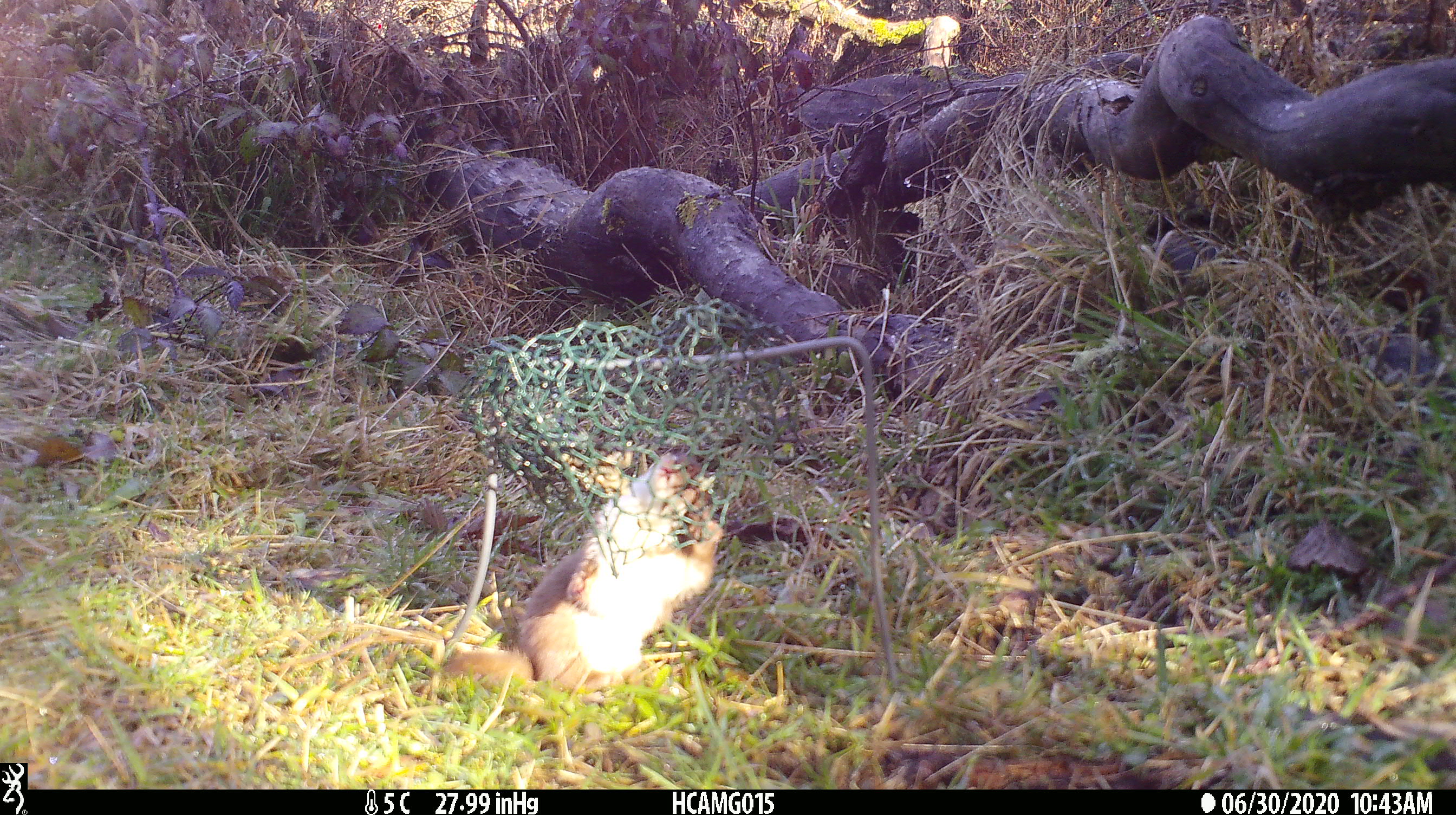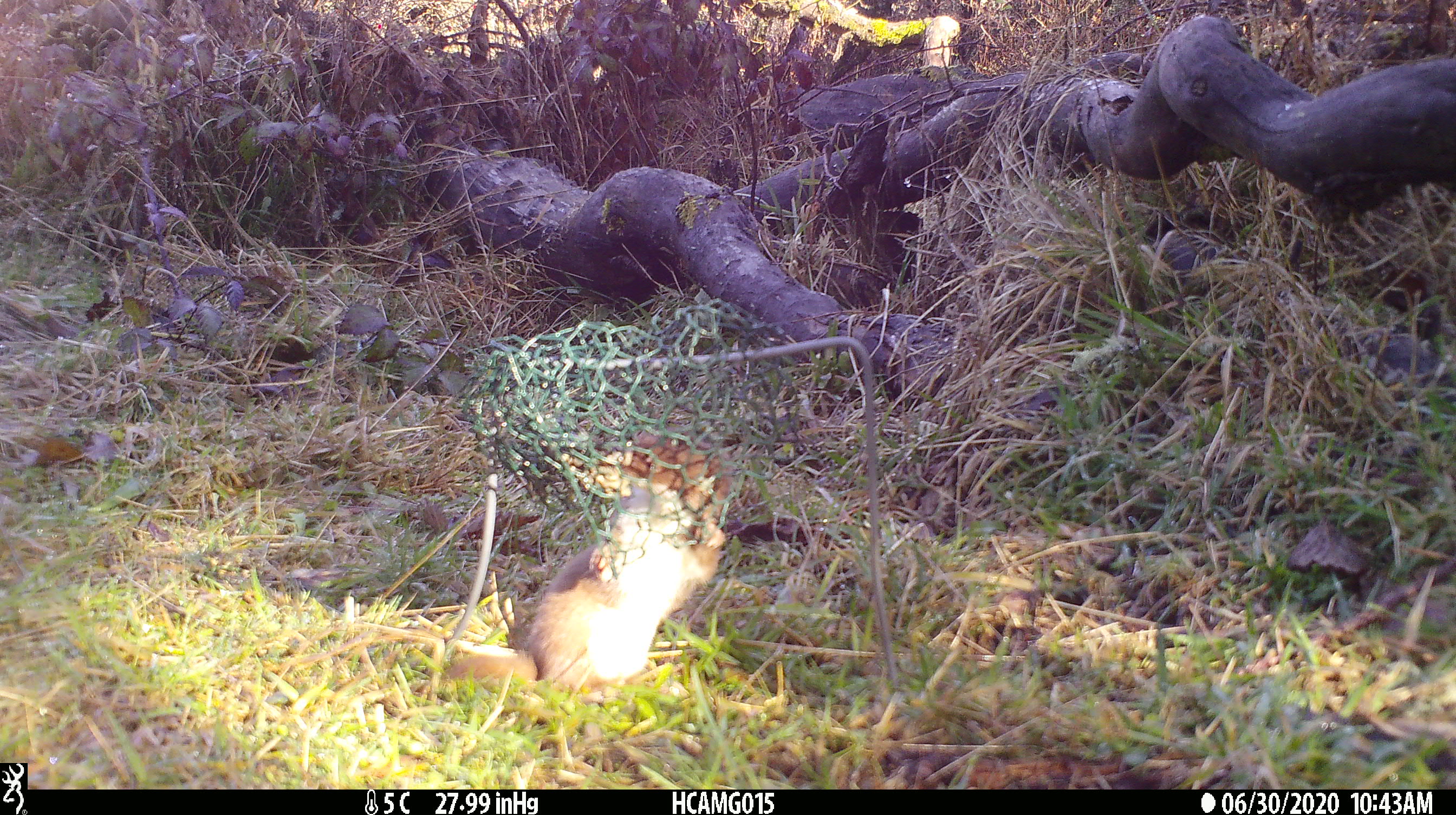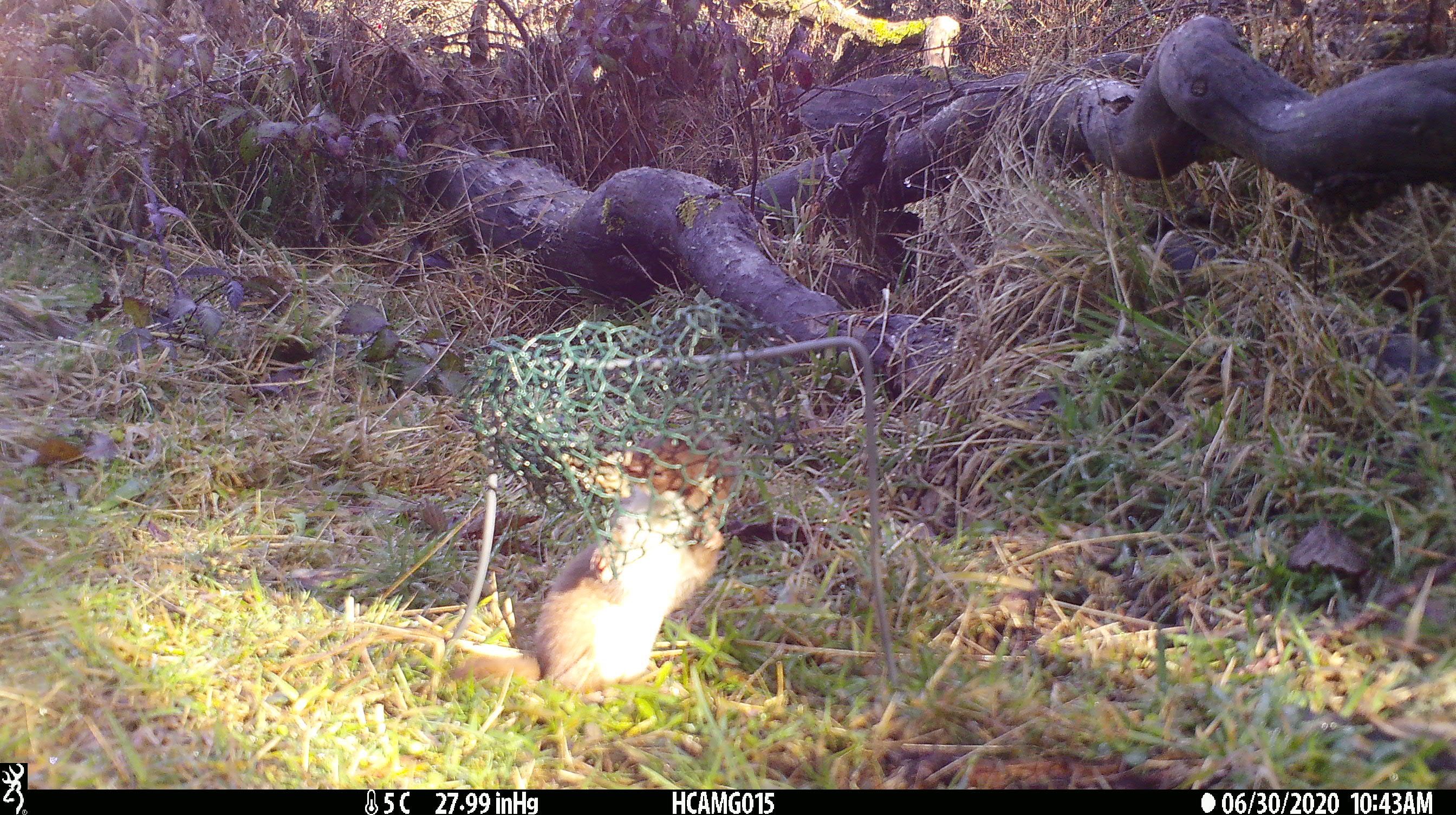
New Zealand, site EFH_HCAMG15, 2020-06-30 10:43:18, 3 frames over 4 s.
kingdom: Animalia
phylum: Chordata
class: Mammalia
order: Carnivora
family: Mustelidae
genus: Mustela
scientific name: Mustela nivalis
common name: least weasel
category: weasel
Weasel (least weasel) (Mustela nivalis).